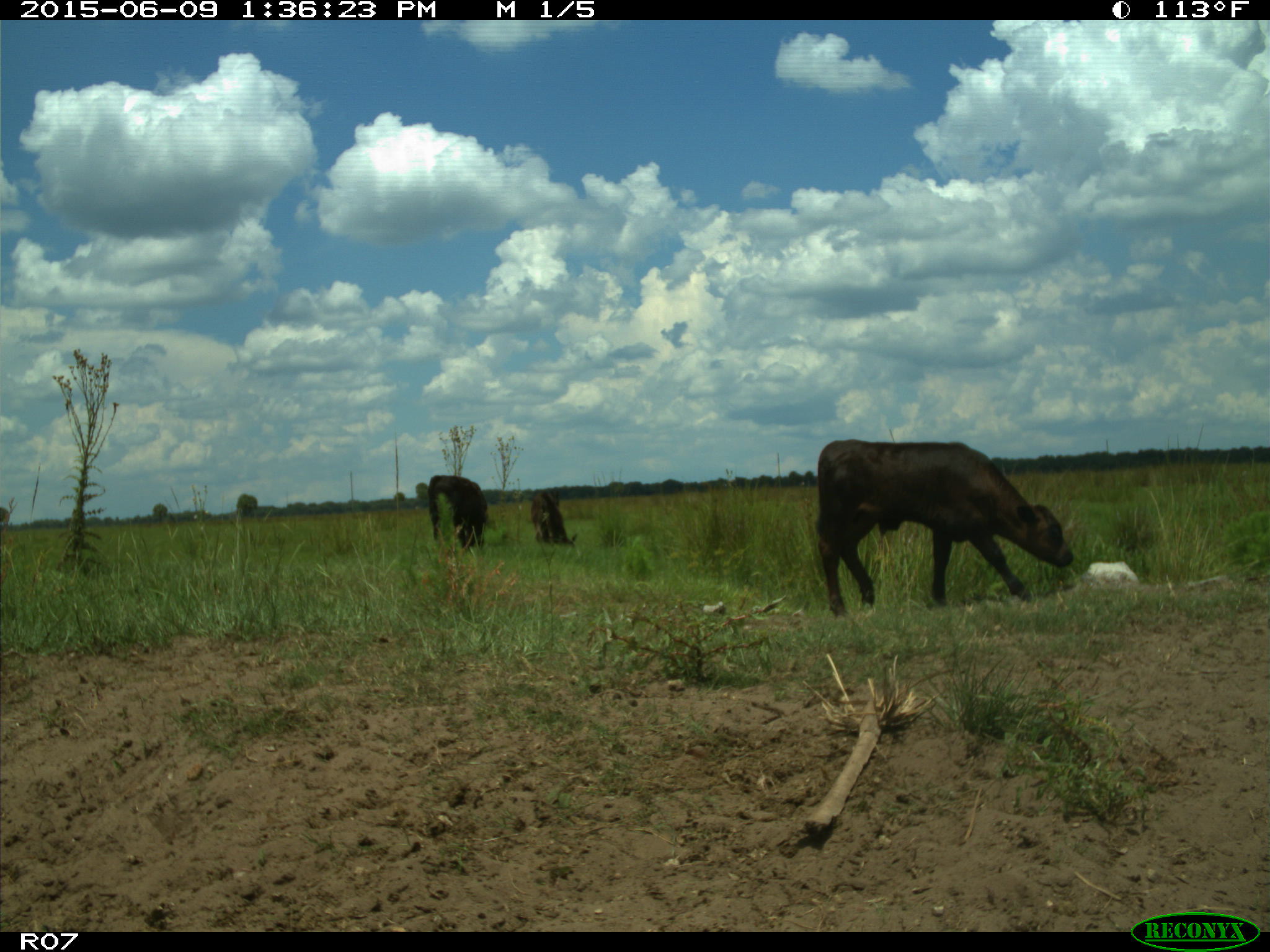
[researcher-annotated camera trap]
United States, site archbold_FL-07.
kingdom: Animalia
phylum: Chordata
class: Mammalia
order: Artiodactyla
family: Bovidae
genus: Bos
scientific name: Bos taurus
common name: domestic cow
Bos taurus (domestic cow).